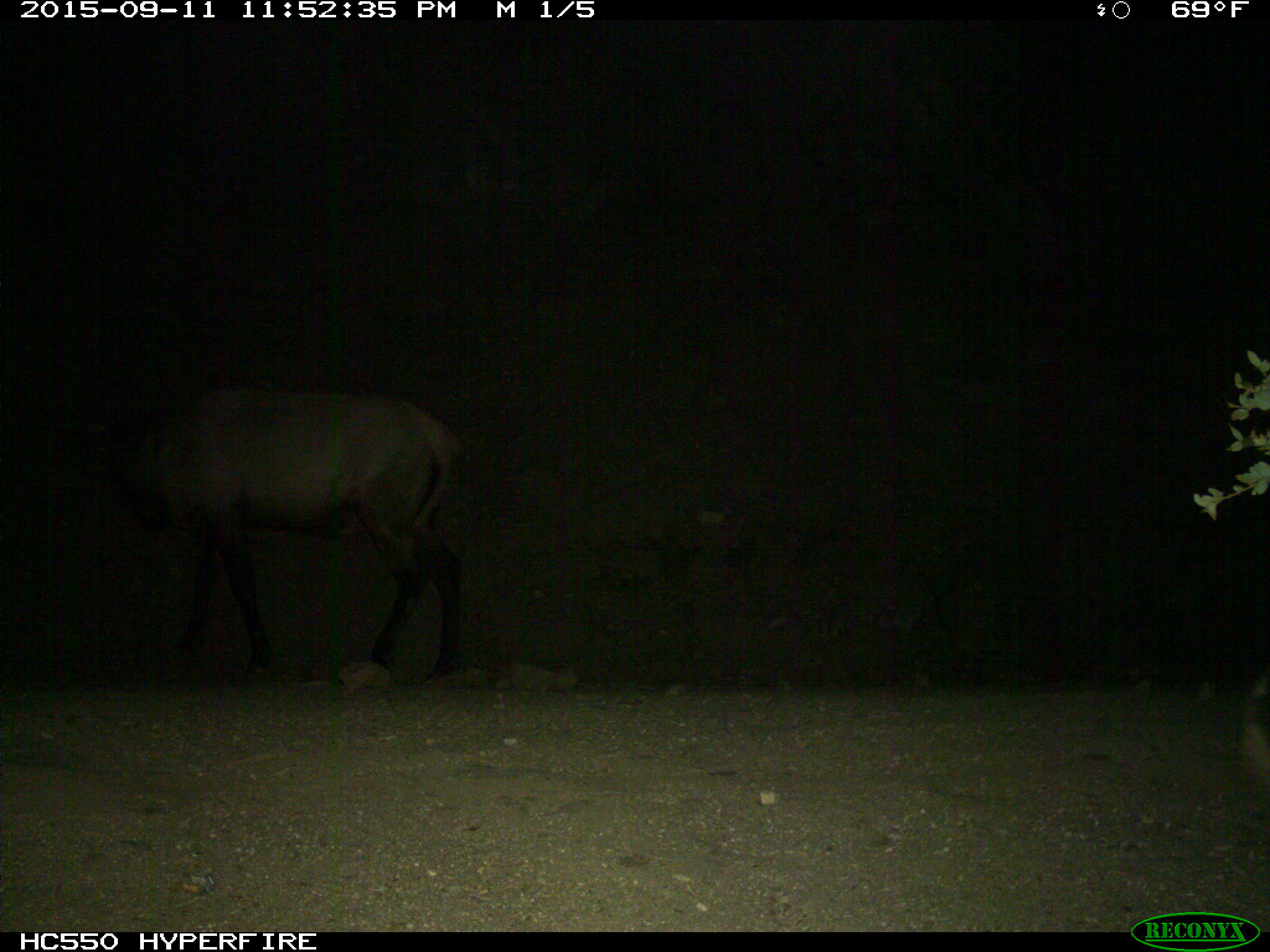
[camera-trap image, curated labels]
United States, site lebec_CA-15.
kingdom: Animalia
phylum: Chordata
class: Mammalia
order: Artiodactyla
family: Cervidae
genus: Cervus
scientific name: Cervus canadensis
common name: elk